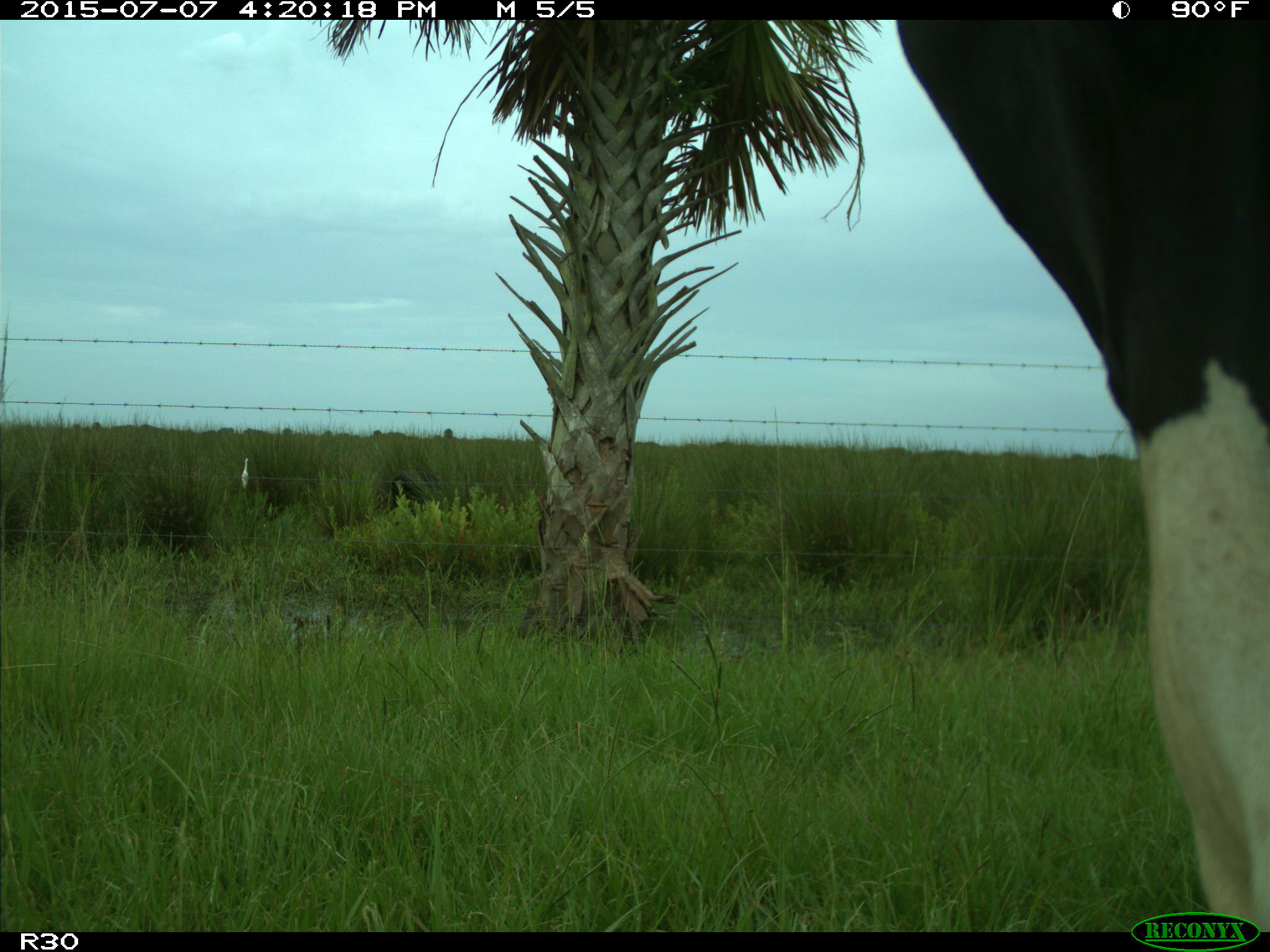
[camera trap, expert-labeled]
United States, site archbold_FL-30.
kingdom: Animalia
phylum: Chordata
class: Mammalia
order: Artiodactyla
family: Bovidae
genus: Bos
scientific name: Bos taurus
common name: domestic cow